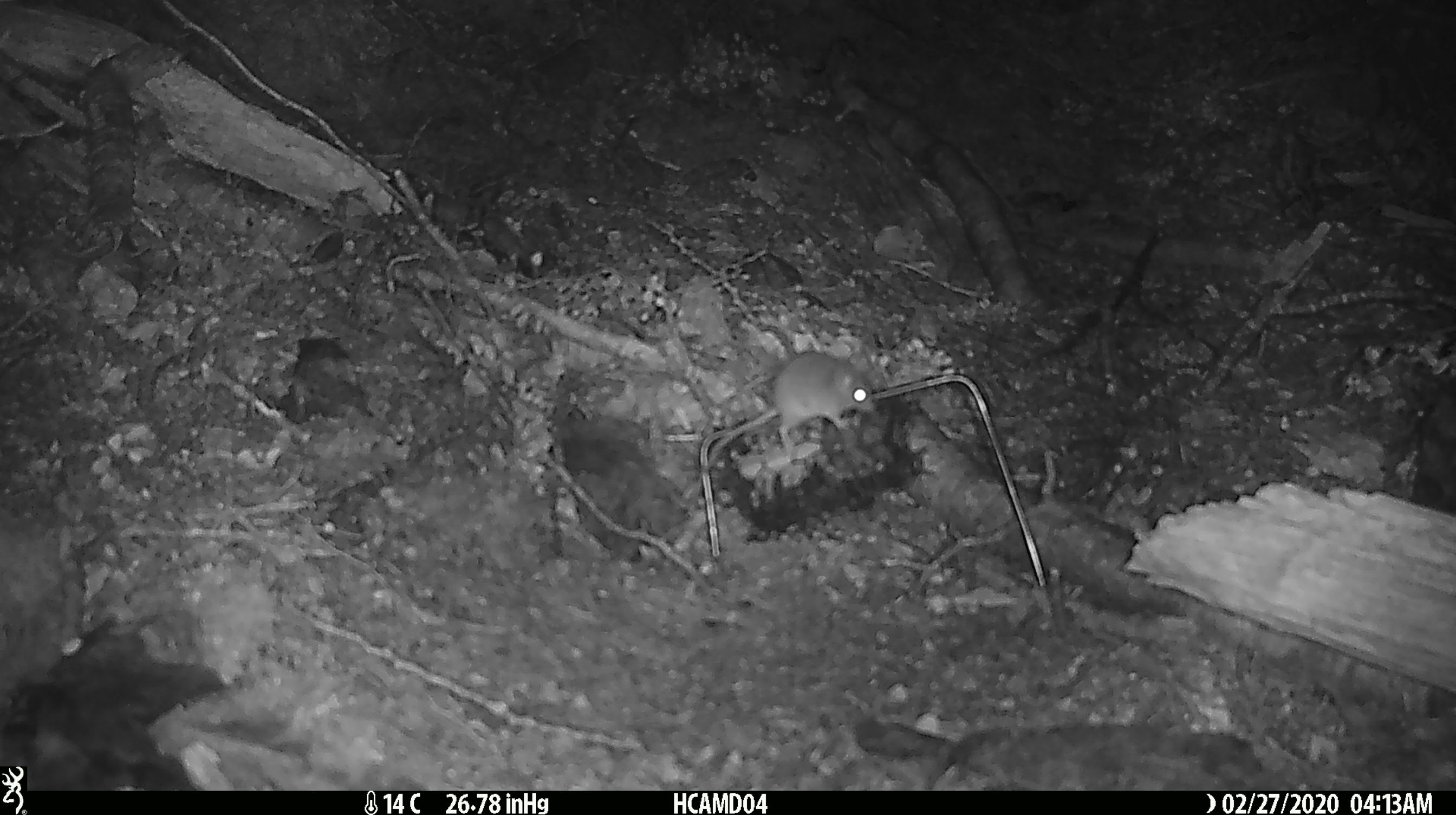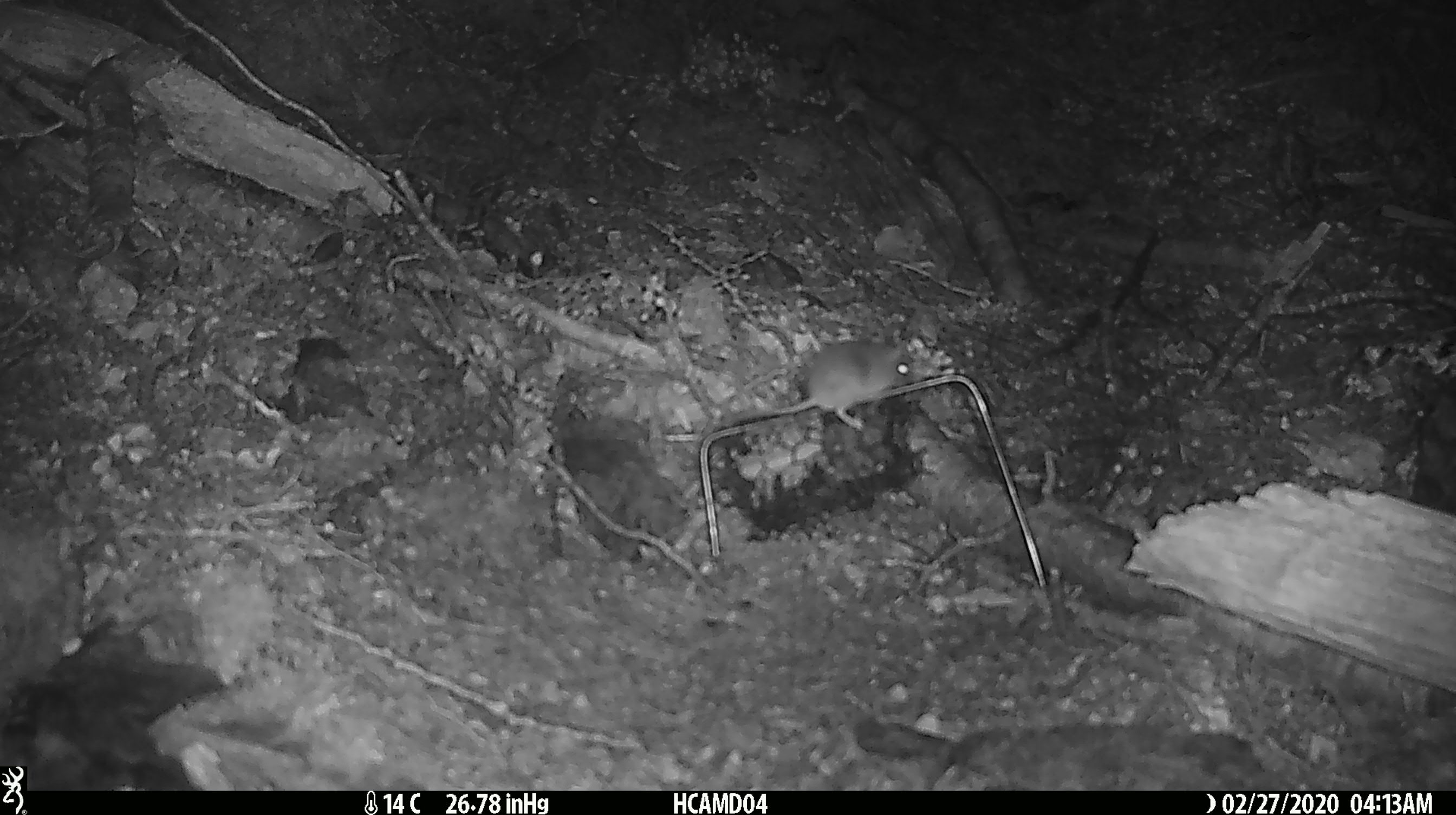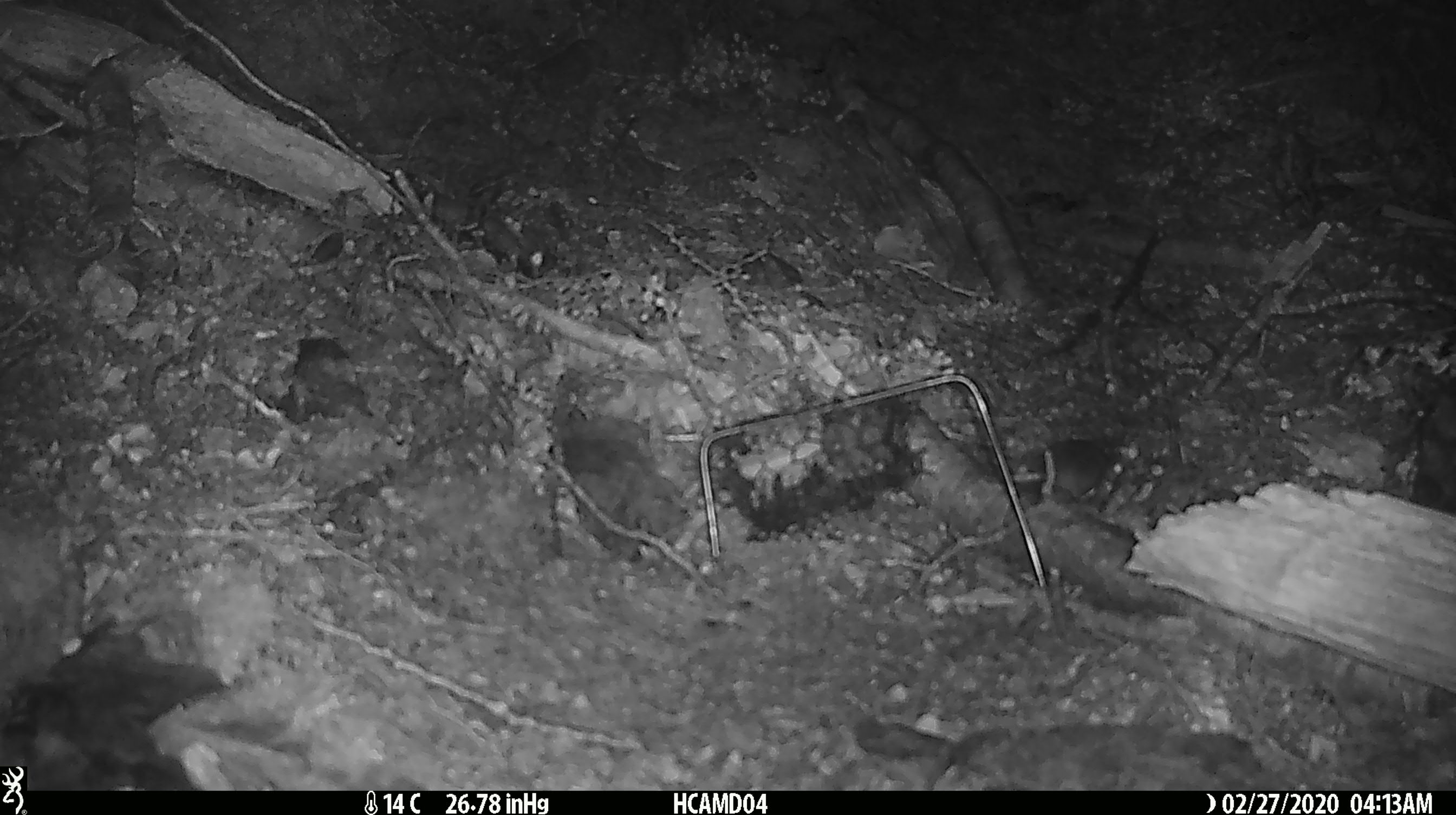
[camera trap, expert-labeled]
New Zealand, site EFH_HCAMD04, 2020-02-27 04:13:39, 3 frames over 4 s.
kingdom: Animalia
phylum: Chordata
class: Mammalia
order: Rodentia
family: Muridae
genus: Mus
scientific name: Mus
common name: mouse